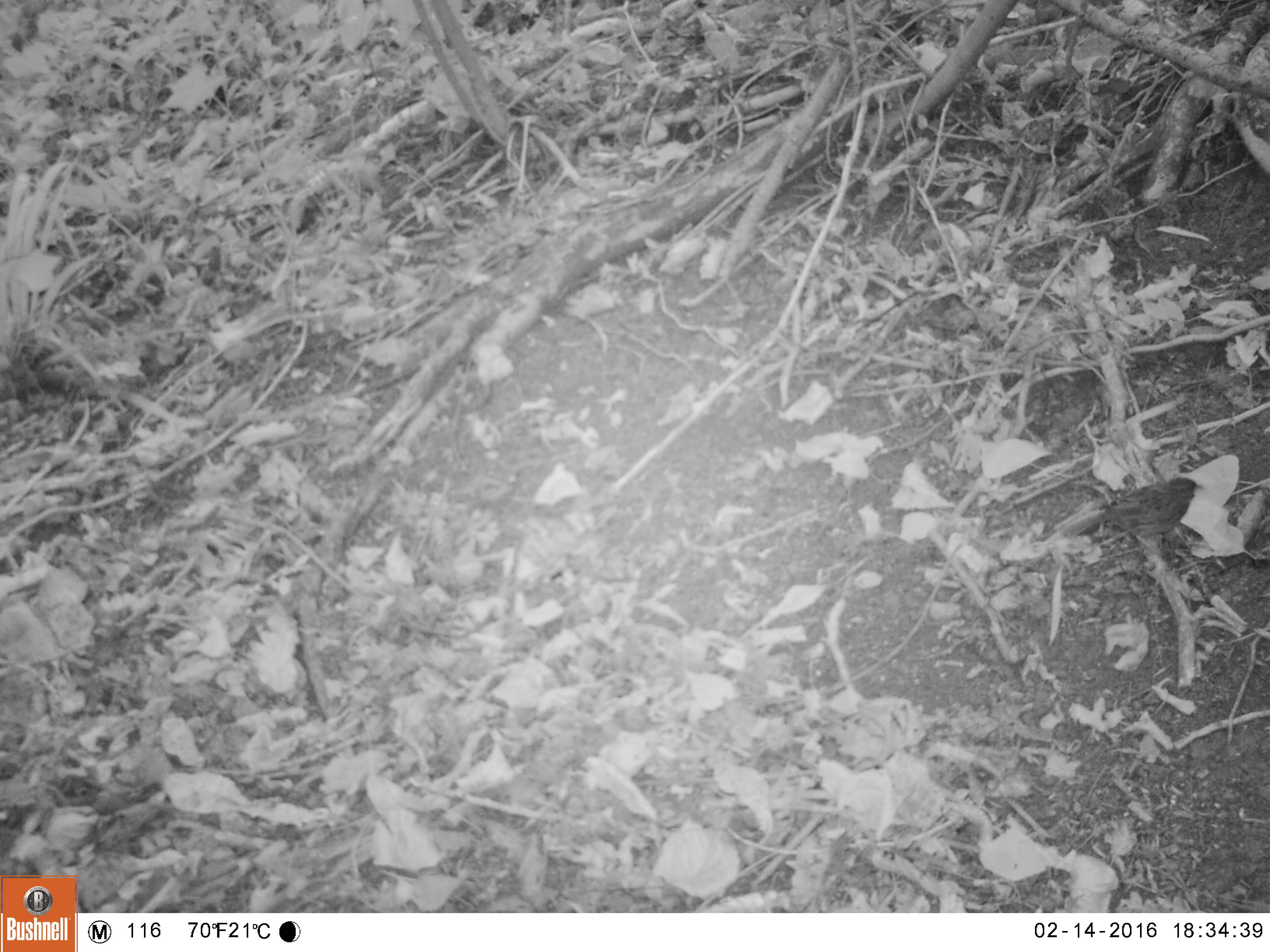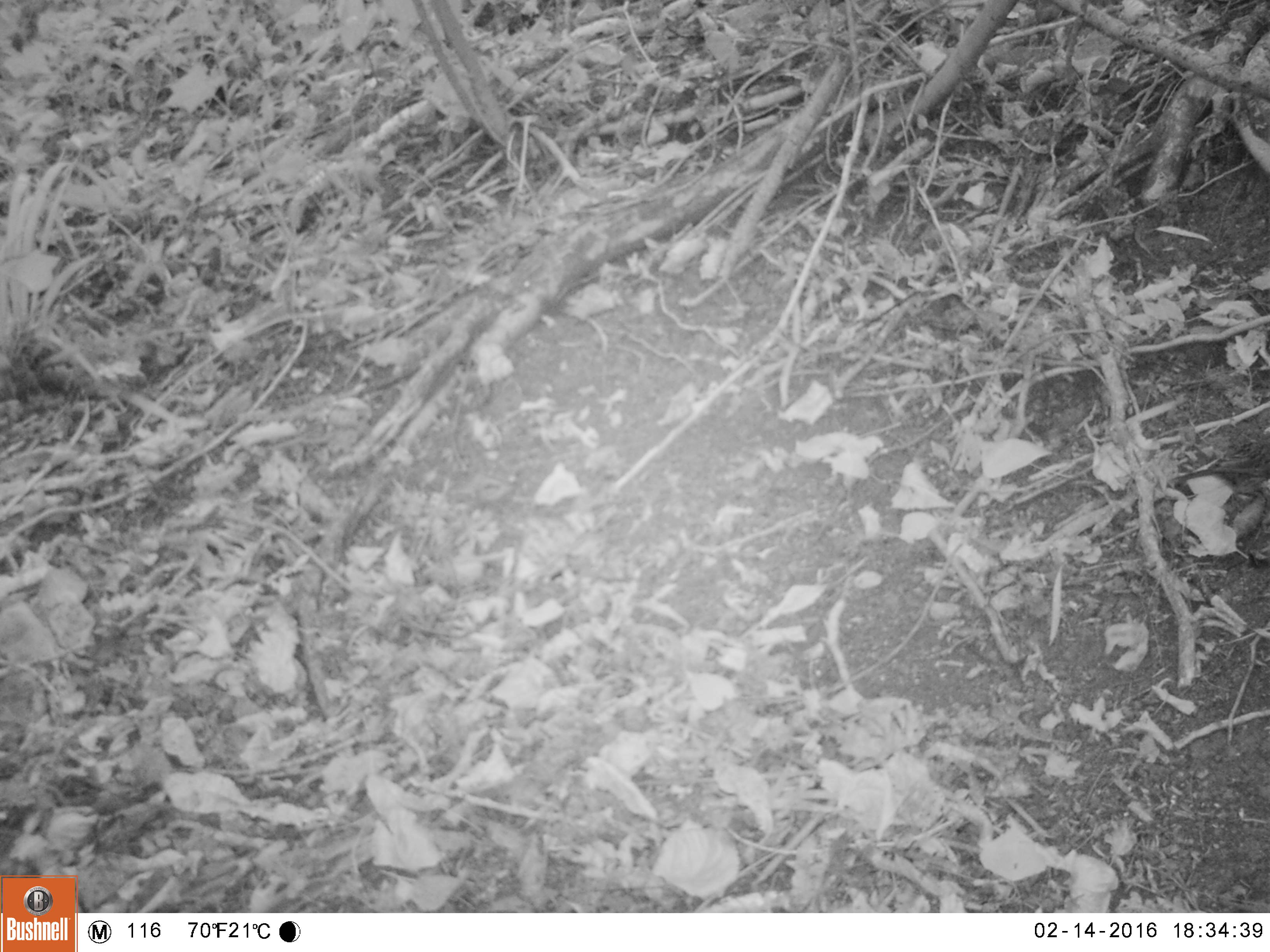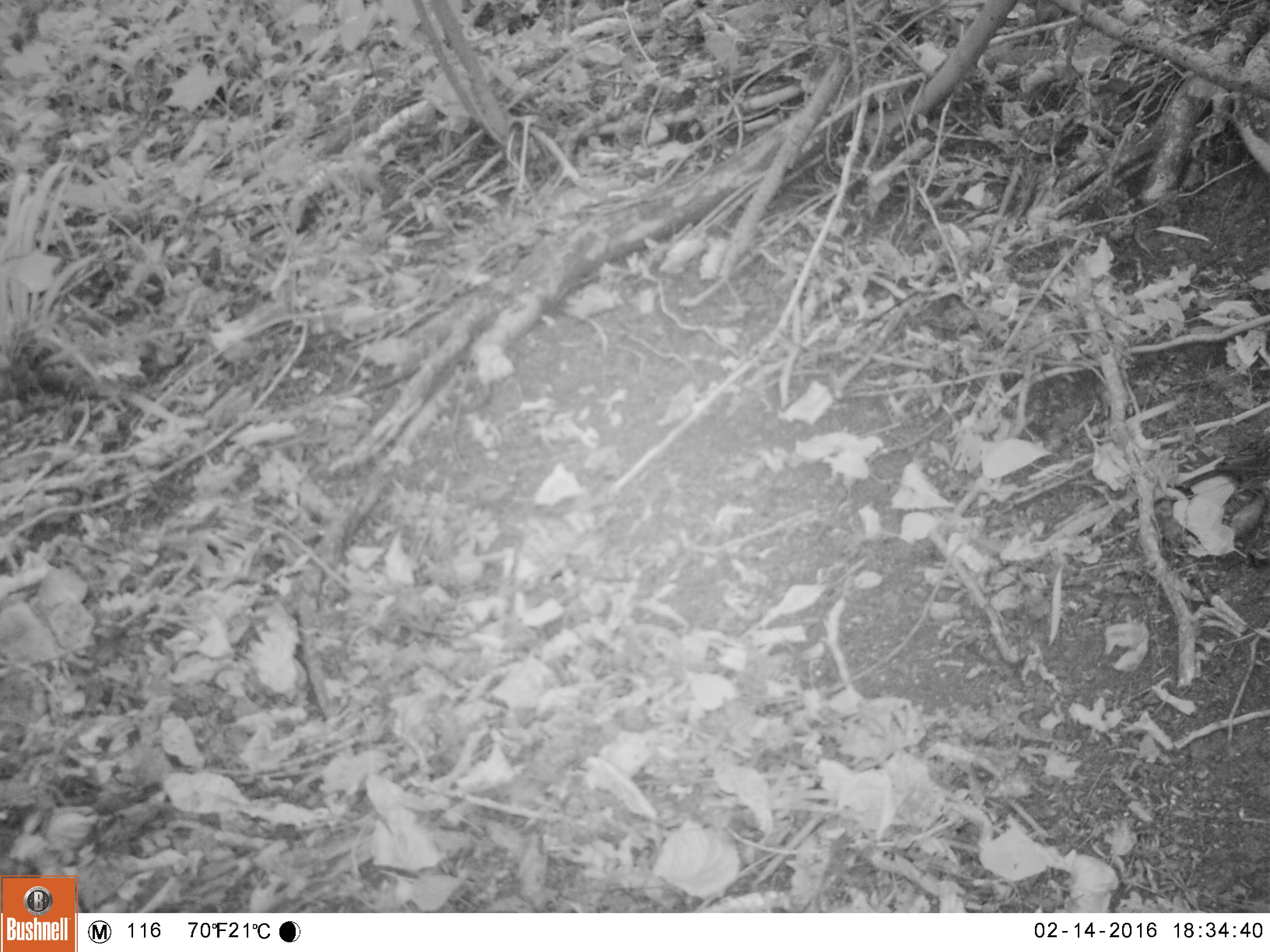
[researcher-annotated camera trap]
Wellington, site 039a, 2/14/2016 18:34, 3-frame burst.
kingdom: Animalia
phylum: Chordata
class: Aves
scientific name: Aves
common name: bird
Bird (Aves).